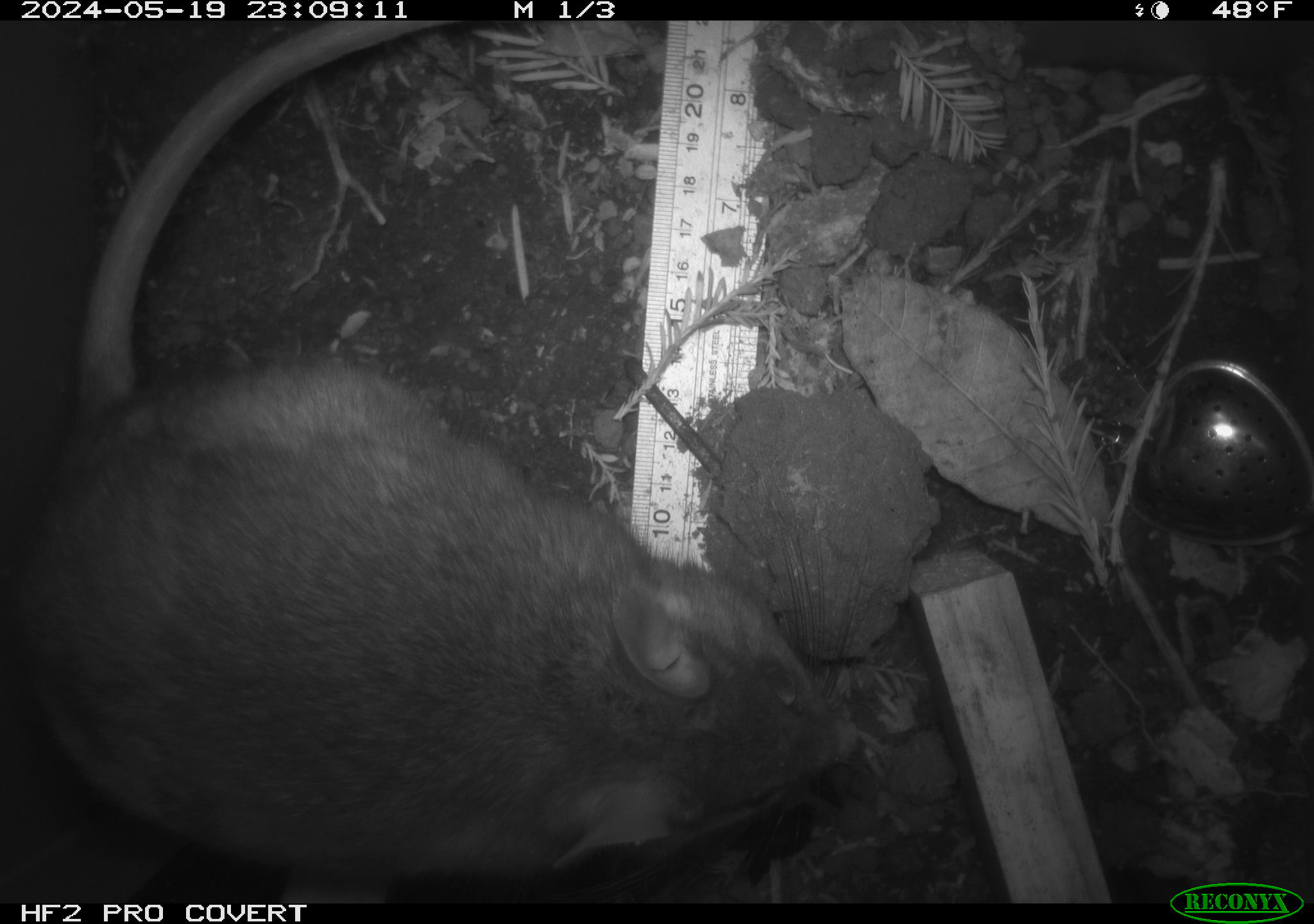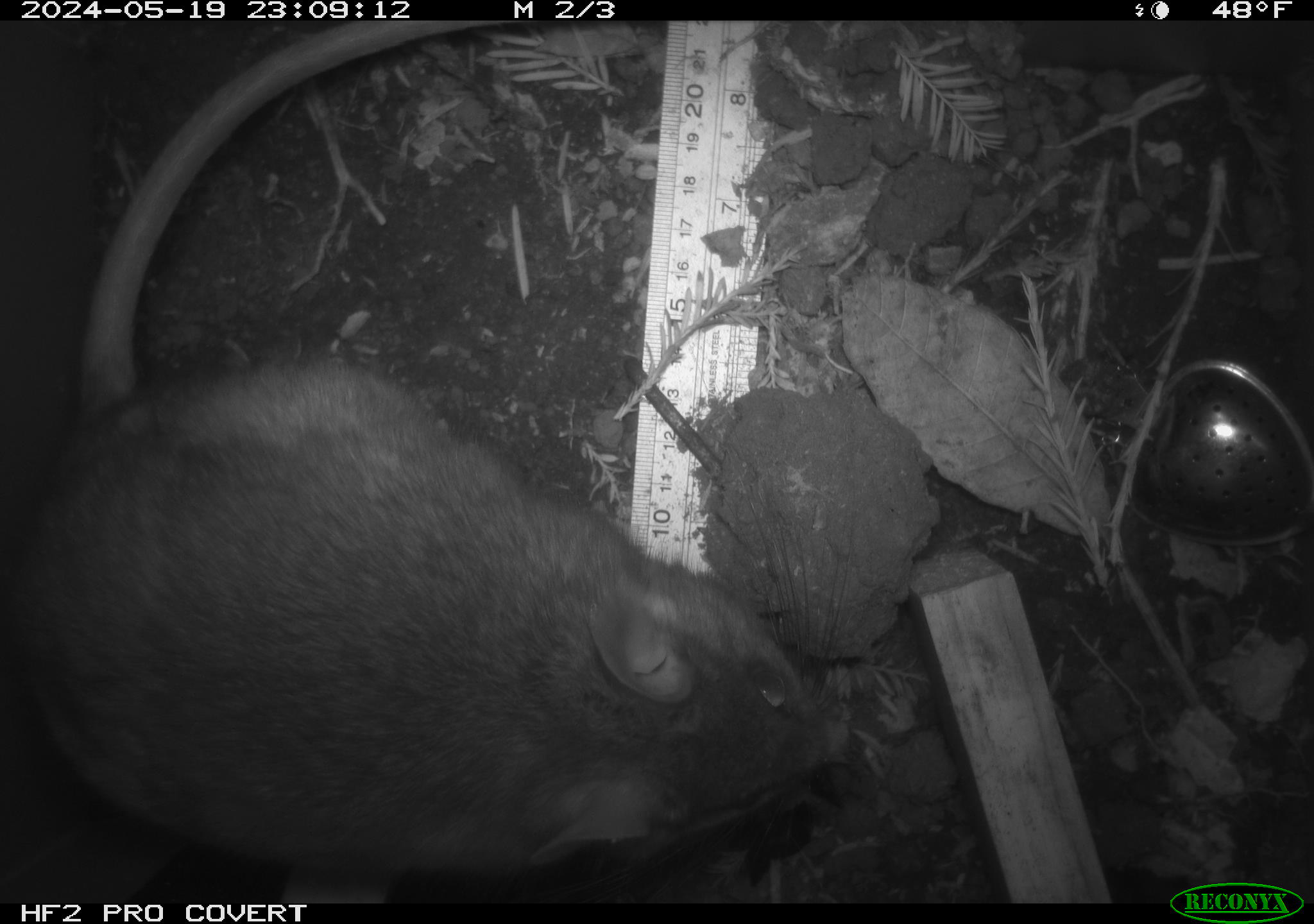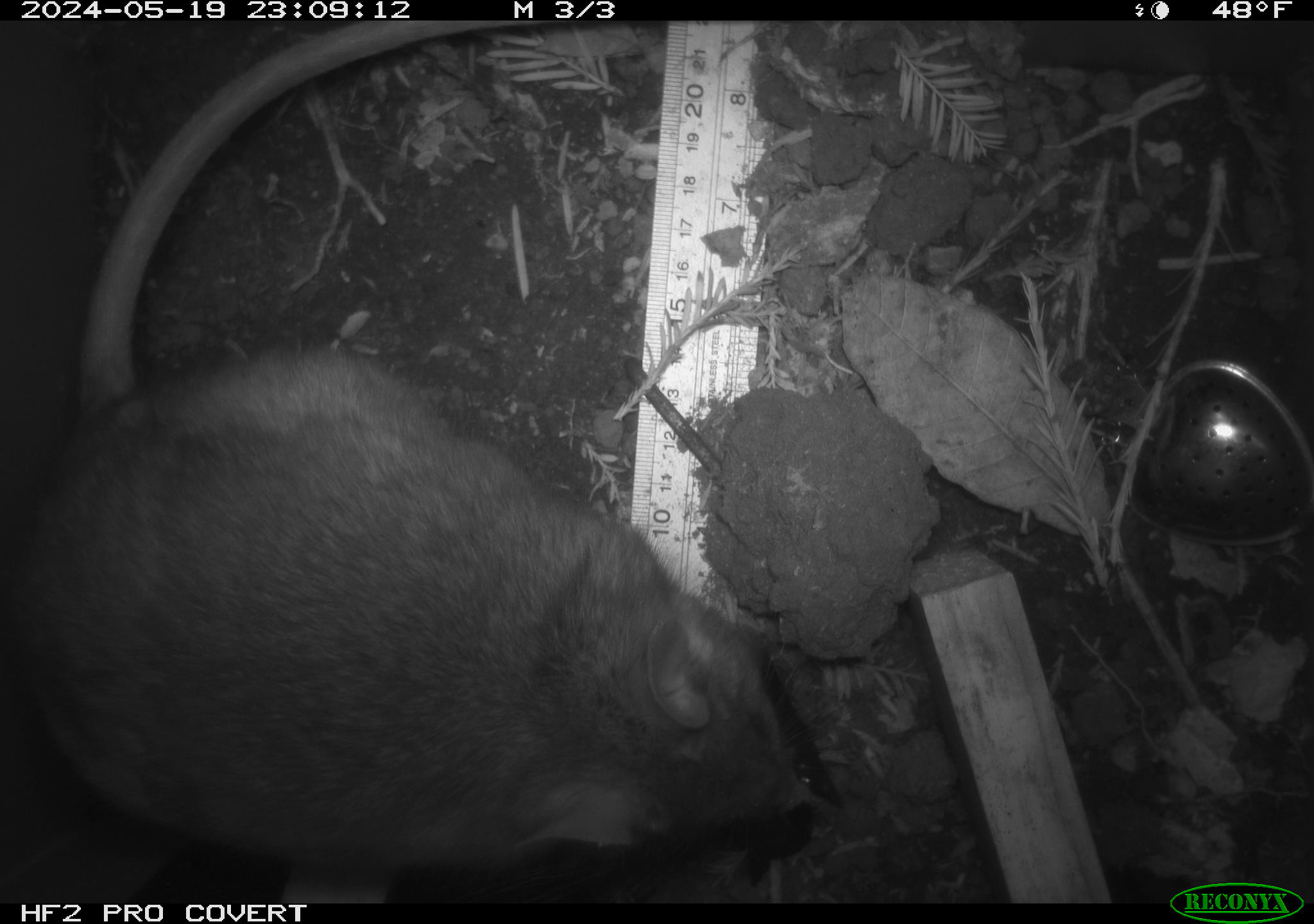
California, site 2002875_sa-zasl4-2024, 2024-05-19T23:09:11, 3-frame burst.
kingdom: Animalia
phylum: Chordata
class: Mammalia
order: Rodentia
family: Cricetidae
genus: Neotoma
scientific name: Neotoma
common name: pack rat or woodrat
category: neotoma species